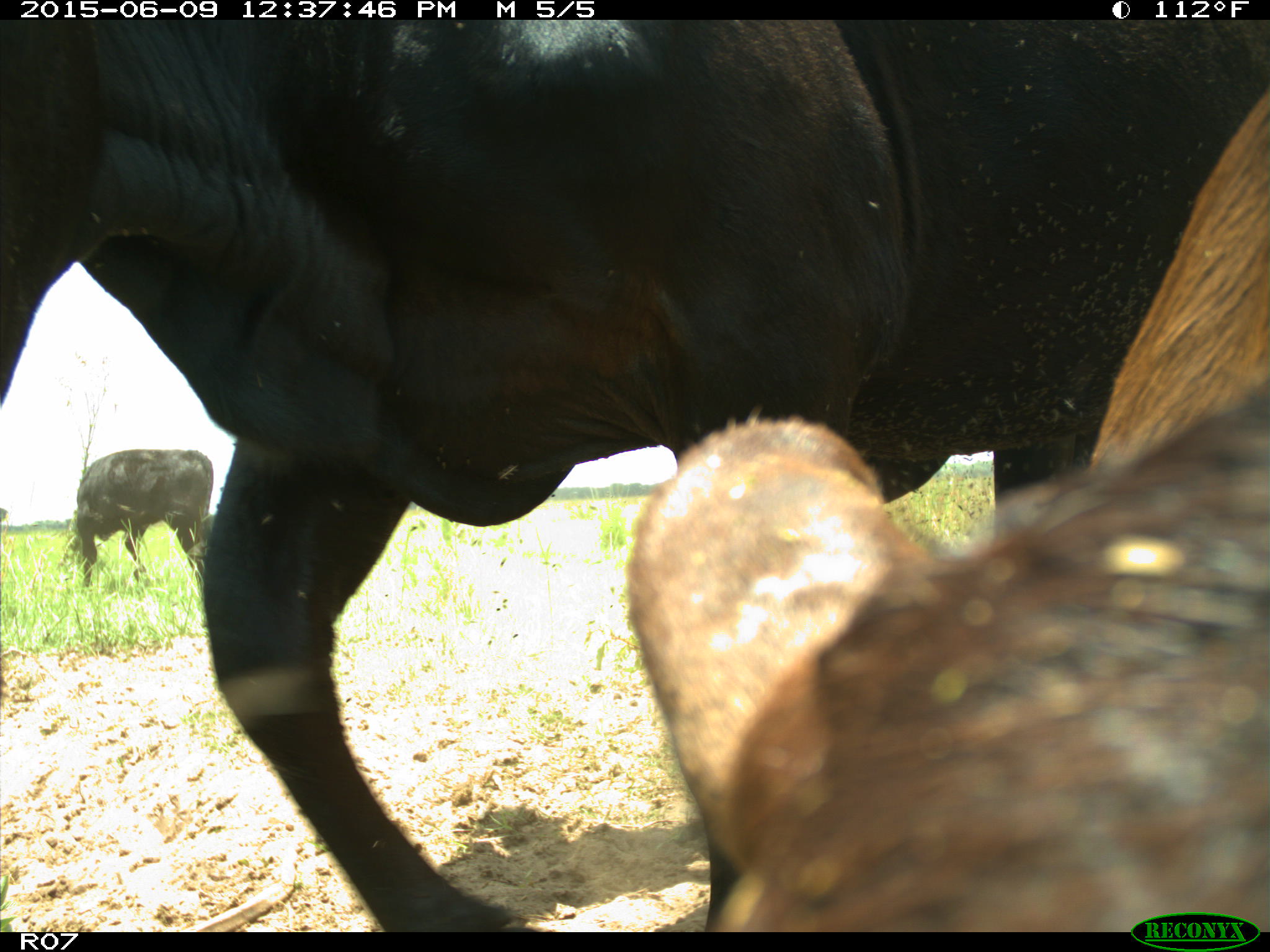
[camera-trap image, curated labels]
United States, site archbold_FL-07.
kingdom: Animalia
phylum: Chordata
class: Mammalia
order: Artiodactyla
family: Bovidae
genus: Bos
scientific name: Bos taurus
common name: domestic cow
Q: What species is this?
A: Bos taurus (domestic cow).